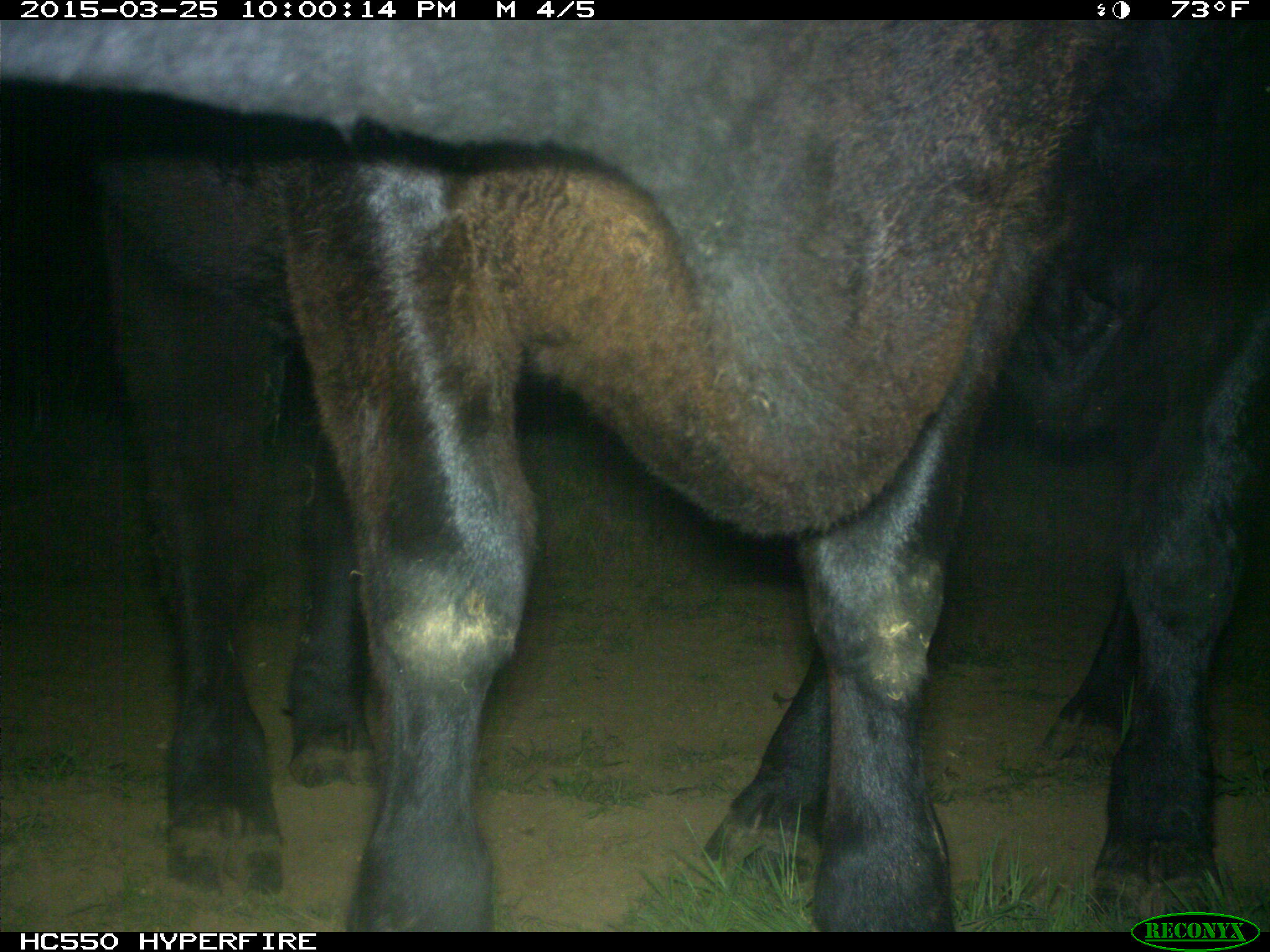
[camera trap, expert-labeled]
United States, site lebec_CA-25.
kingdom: Animalia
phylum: Chordata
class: Mammalia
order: Artiodactyla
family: Bovidae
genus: Bos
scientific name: Bos taurus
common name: domestic cow